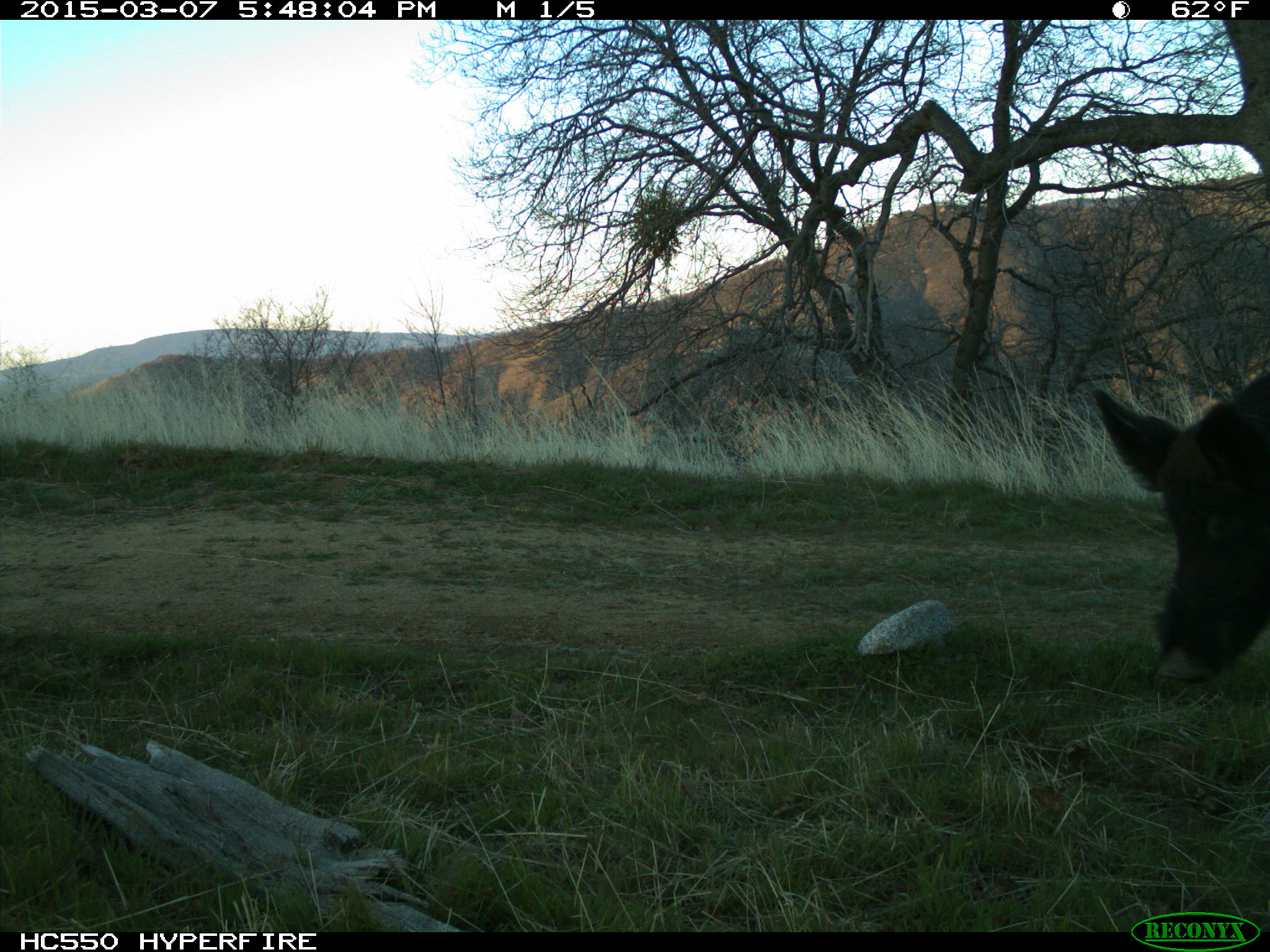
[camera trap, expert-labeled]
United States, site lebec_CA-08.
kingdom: Animalia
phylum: Chordata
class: Mammalia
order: Artiodactyla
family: Suidae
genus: Sus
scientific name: Sus scrofa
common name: wild boar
Sus scrofa (wild boar).